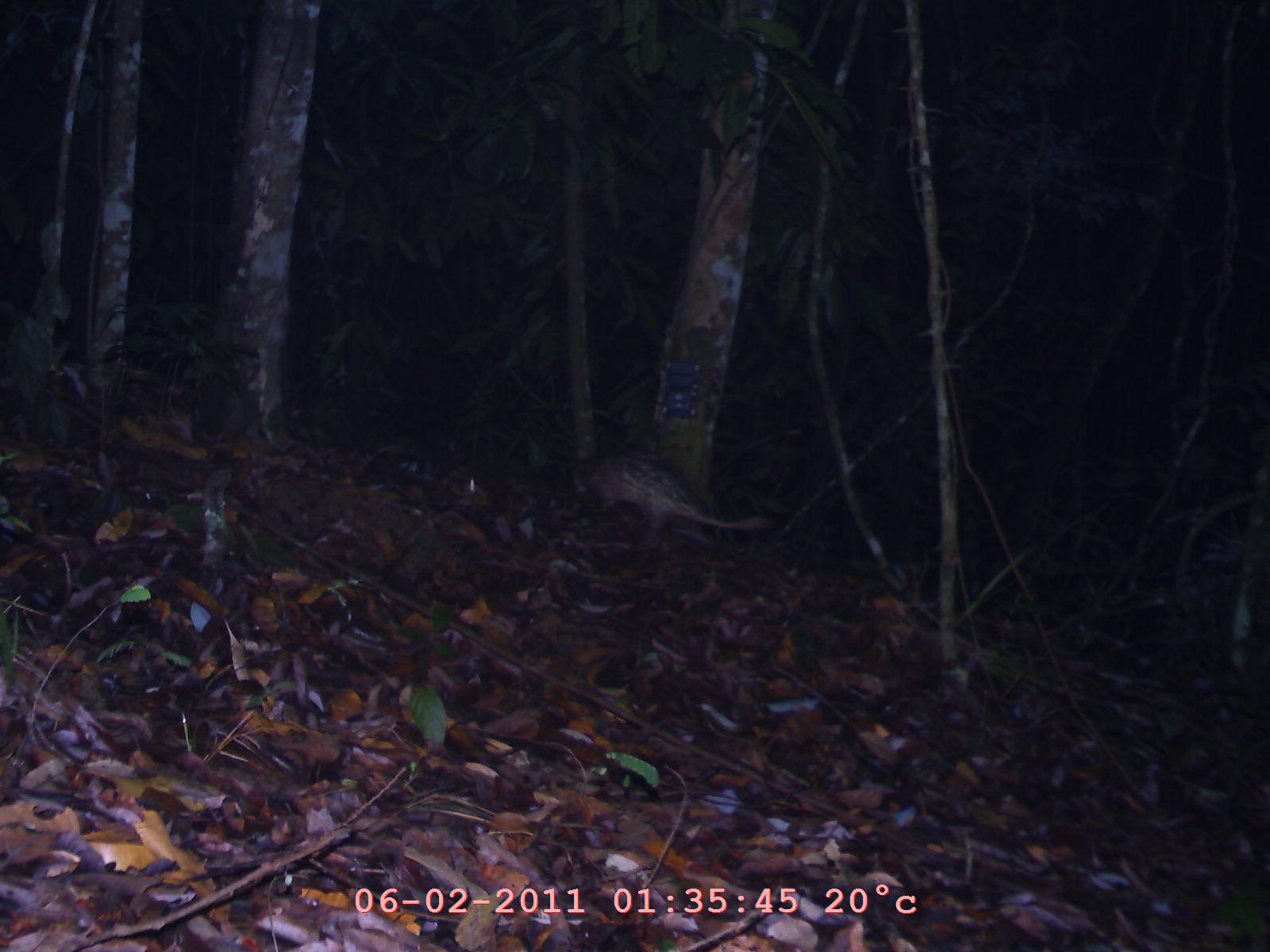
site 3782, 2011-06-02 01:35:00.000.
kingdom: Animalia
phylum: Chordata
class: Mammalia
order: Rodentia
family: Hystricidae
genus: Atherurus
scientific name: Atherurus macrourus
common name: asian brush-tailed porcupine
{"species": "Atherurus macrourus (asian brush-tailed porcupine)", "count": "1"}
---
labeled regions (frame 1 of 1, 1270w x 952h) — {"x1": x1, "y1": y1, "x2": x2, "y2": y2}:
atherurus macrourus: {"x1": 571, "y1": 449, "x2": 773, "y2": 545}